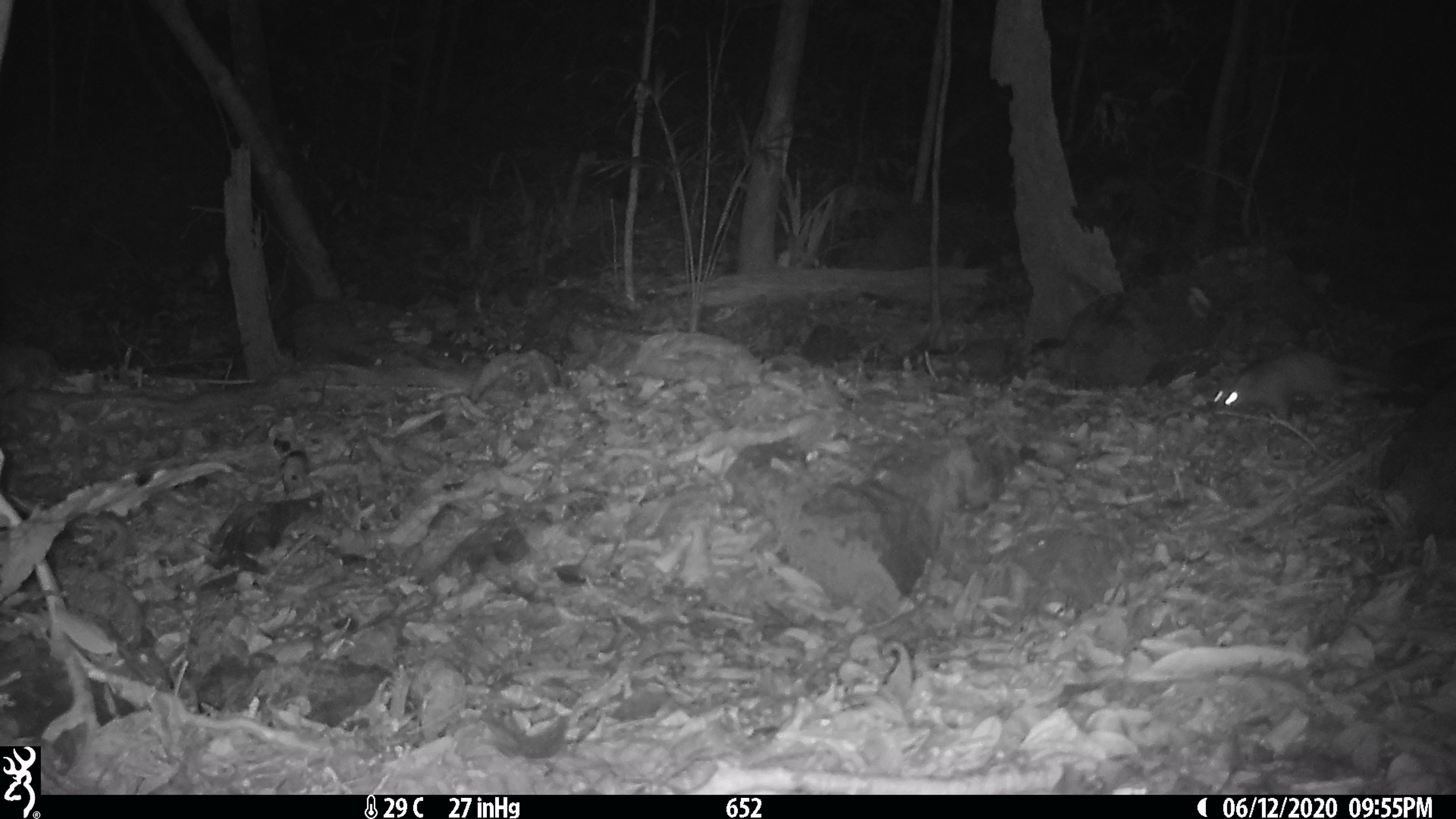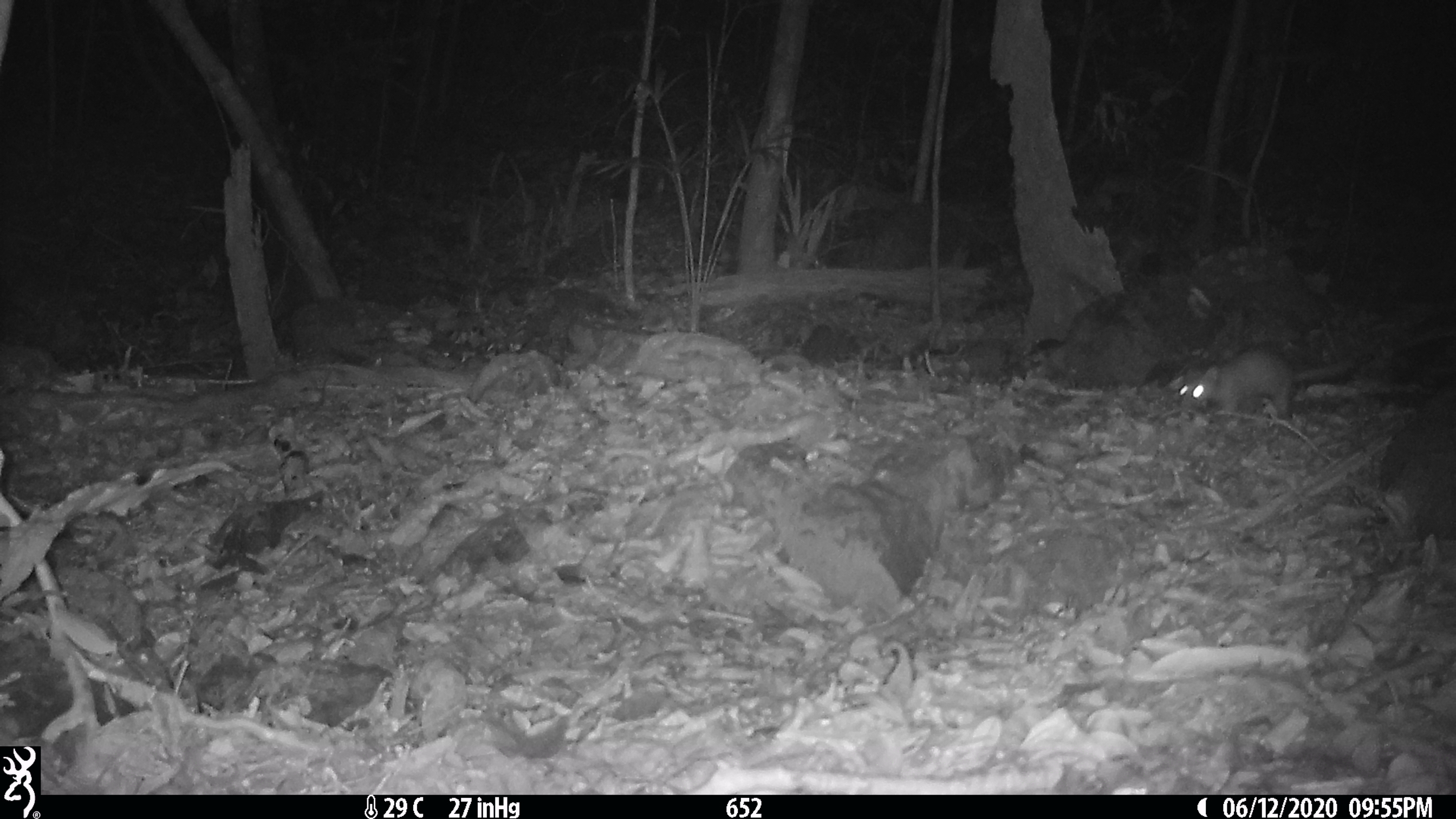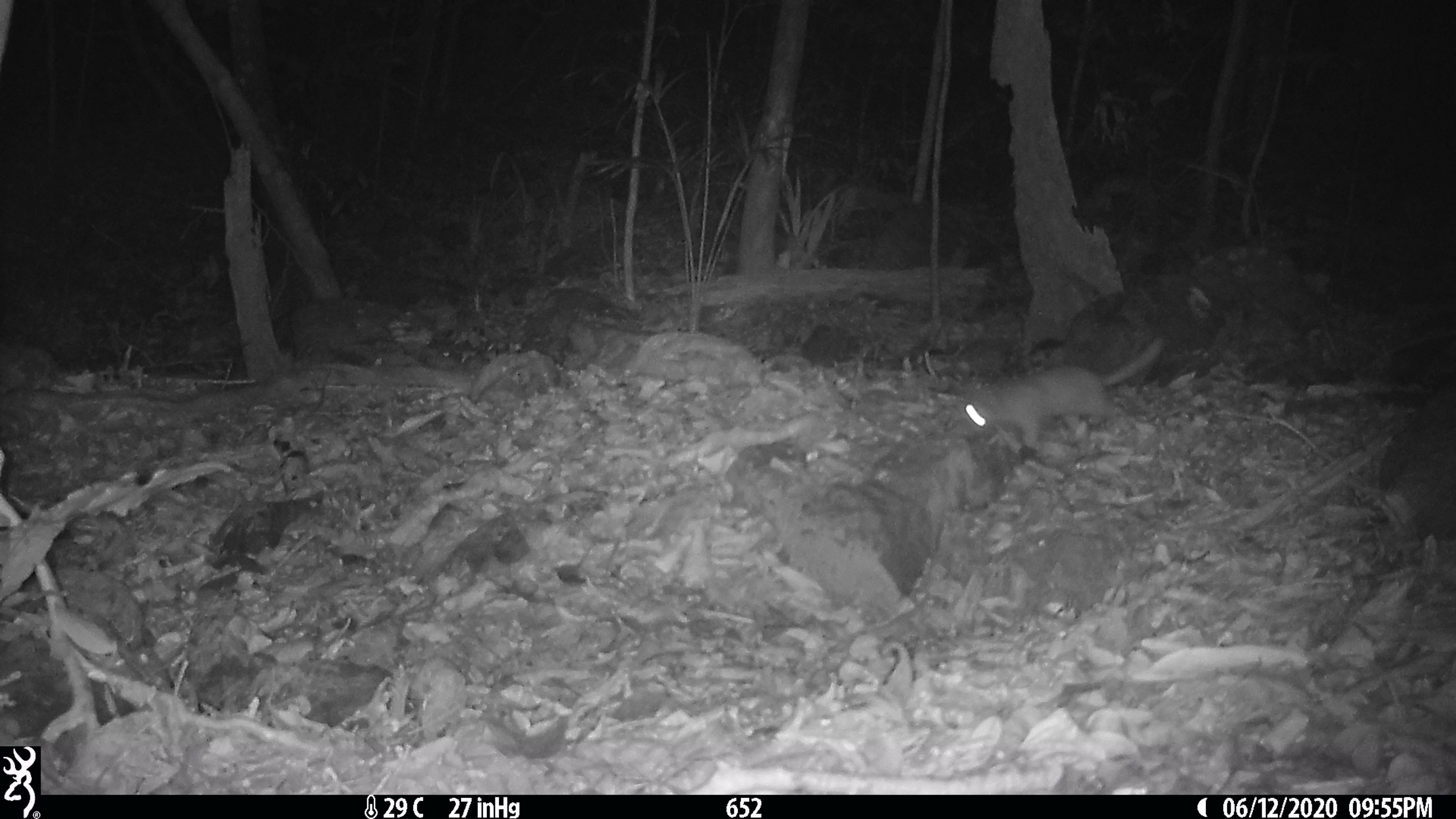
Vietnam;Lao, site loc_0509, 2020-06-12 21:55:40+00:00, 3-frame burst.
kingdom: Animalia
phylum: Chordata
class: Mammalia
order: Carnivora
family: Mustelidae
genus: Melogale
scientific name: Melogale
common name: ferret badger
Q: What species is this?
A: Ferret badger (Melogale).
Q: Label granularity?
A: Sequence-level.